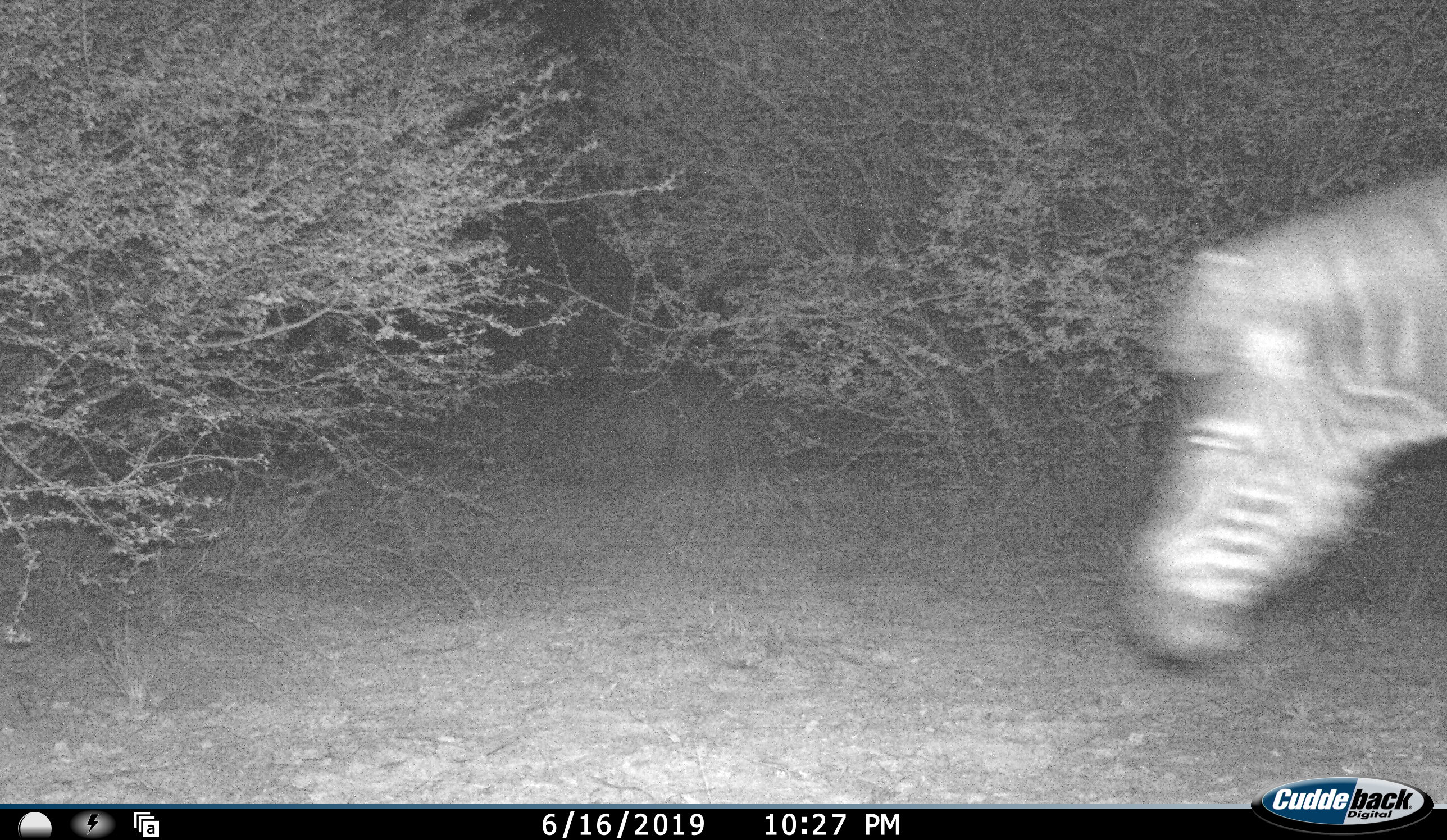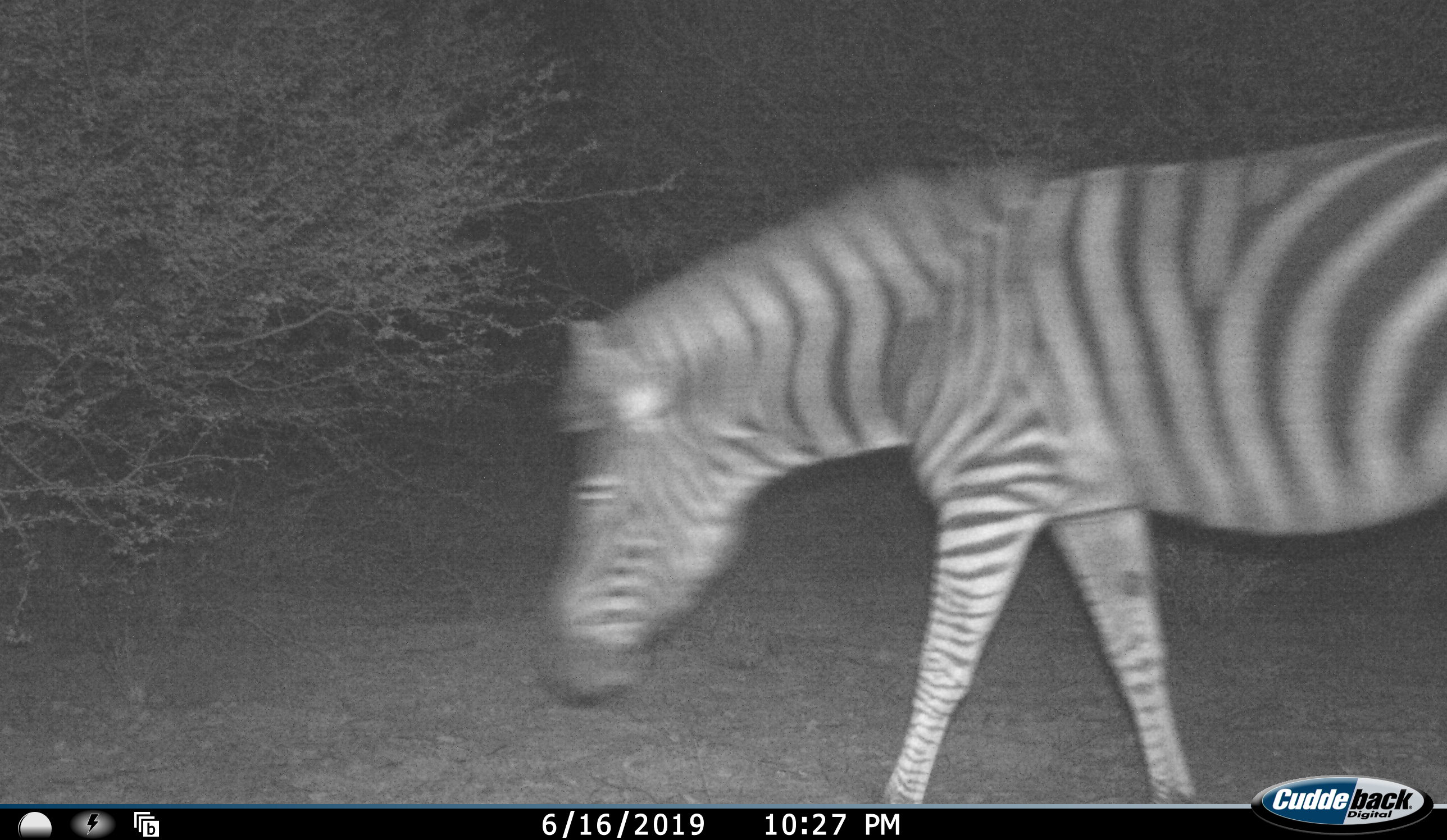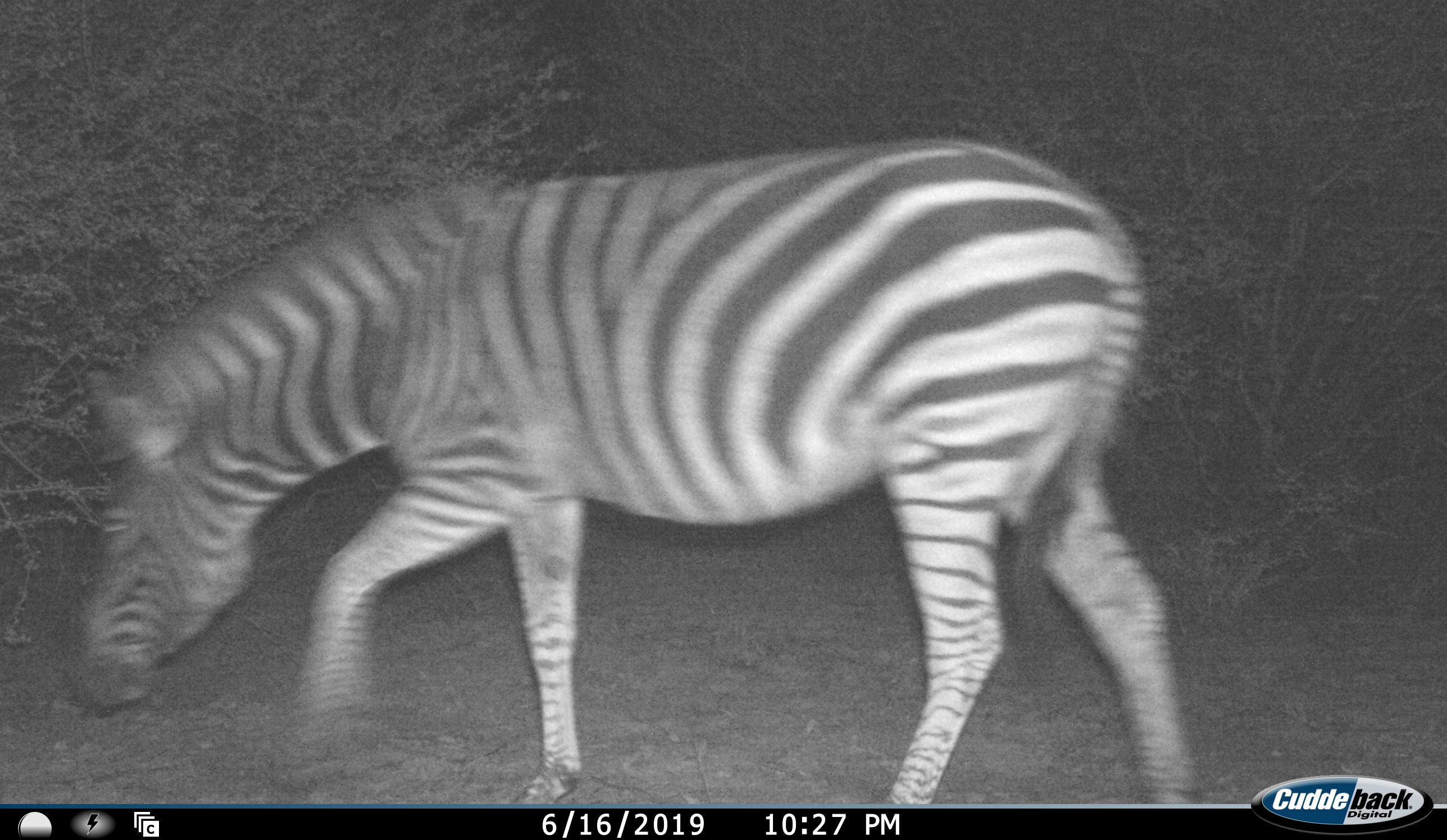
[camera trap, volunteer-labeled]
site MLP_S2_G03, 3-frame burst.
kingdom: Animalia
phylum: Chordata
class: Mammalia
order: Perissodactyla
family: Equidae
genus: Equus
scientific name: Equus quagga burchellii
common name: burchell's zebra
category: zebraburchells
Zebraburchells (burchell's zebra) (Equus quagga burchellii), count 1. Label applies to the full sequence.